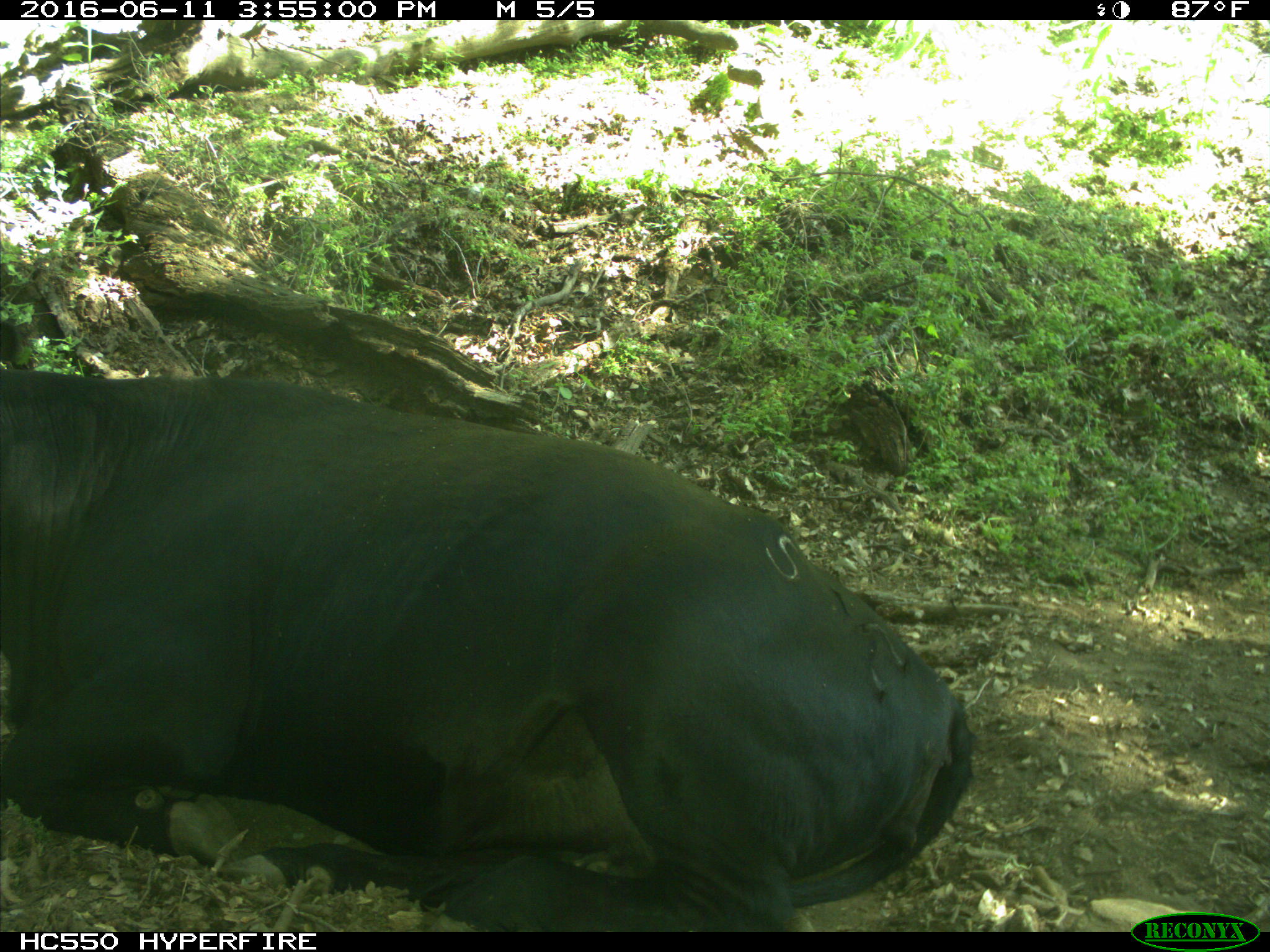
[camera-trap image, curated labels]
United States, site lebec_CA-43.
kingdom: Animalia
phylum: Chordata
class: Mammalia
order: Artiodactyla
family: Bovidae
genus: Bos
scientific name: Bos taurus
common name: domestic cow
Bos taurus (domestic cow).